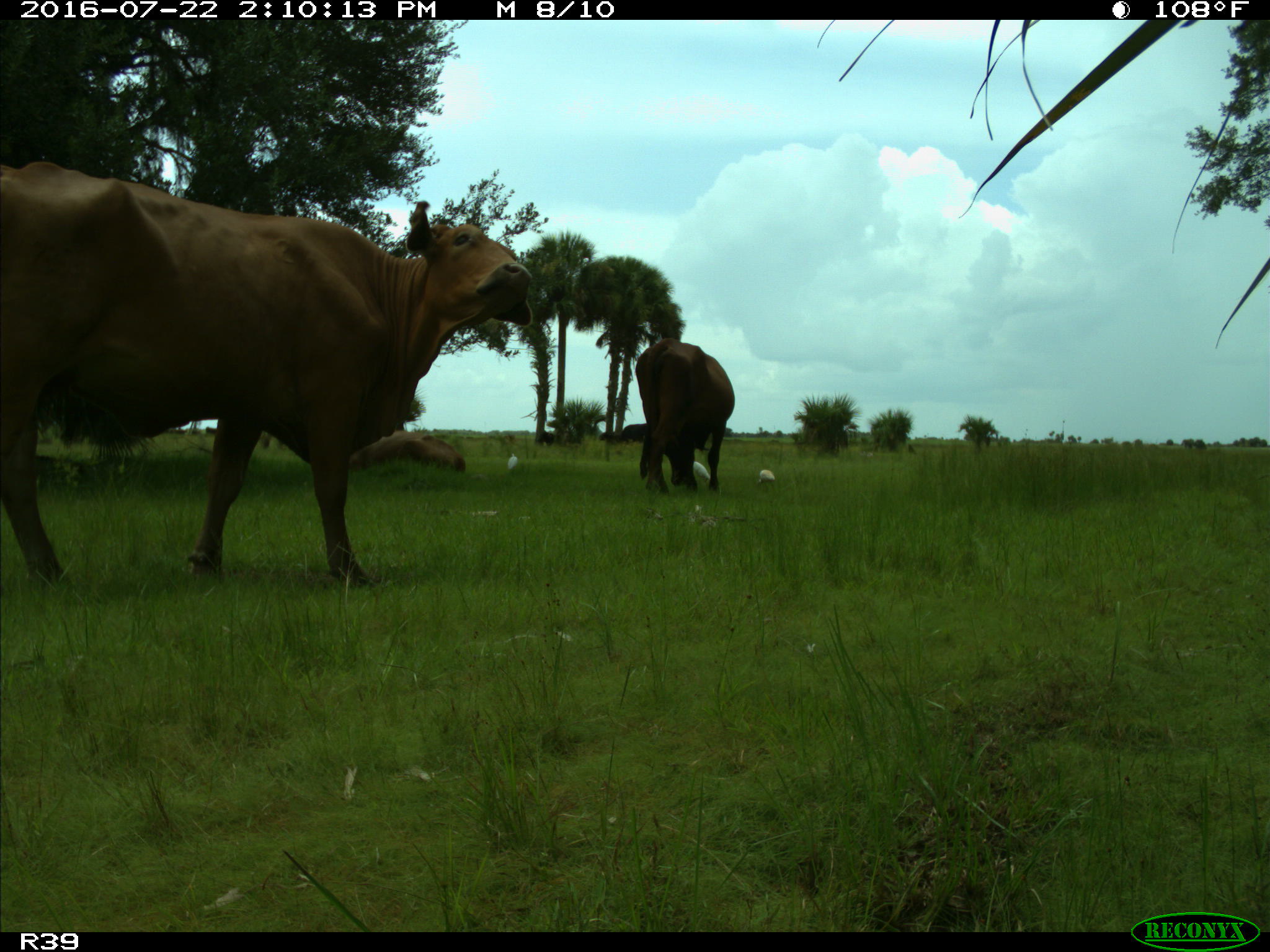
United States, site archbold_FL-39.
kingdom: Animalia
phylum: Chordata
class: Mammalia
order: Artiodactyla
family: Bovidae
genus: Bos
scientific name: Bos taurus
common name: domestic cow